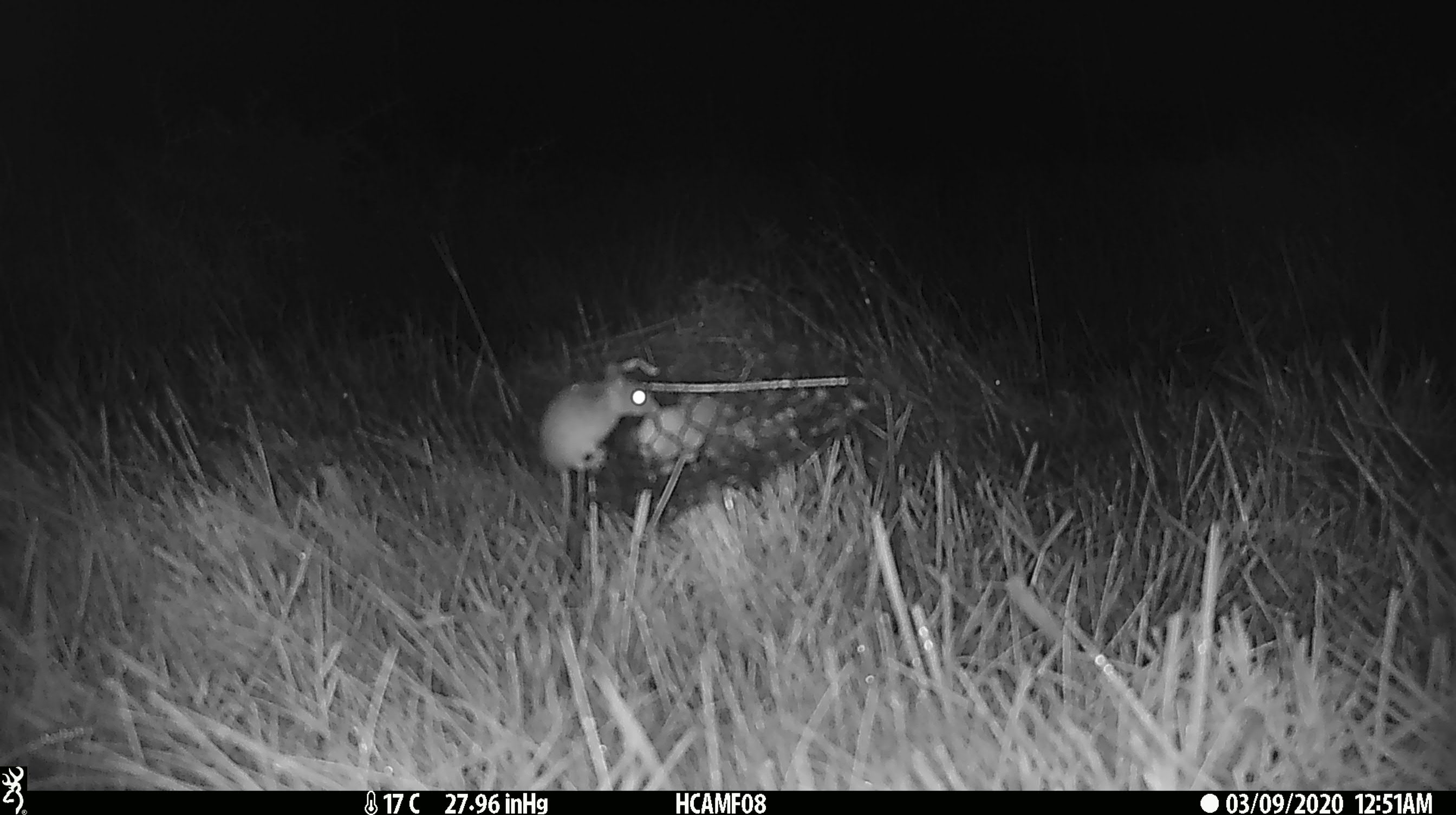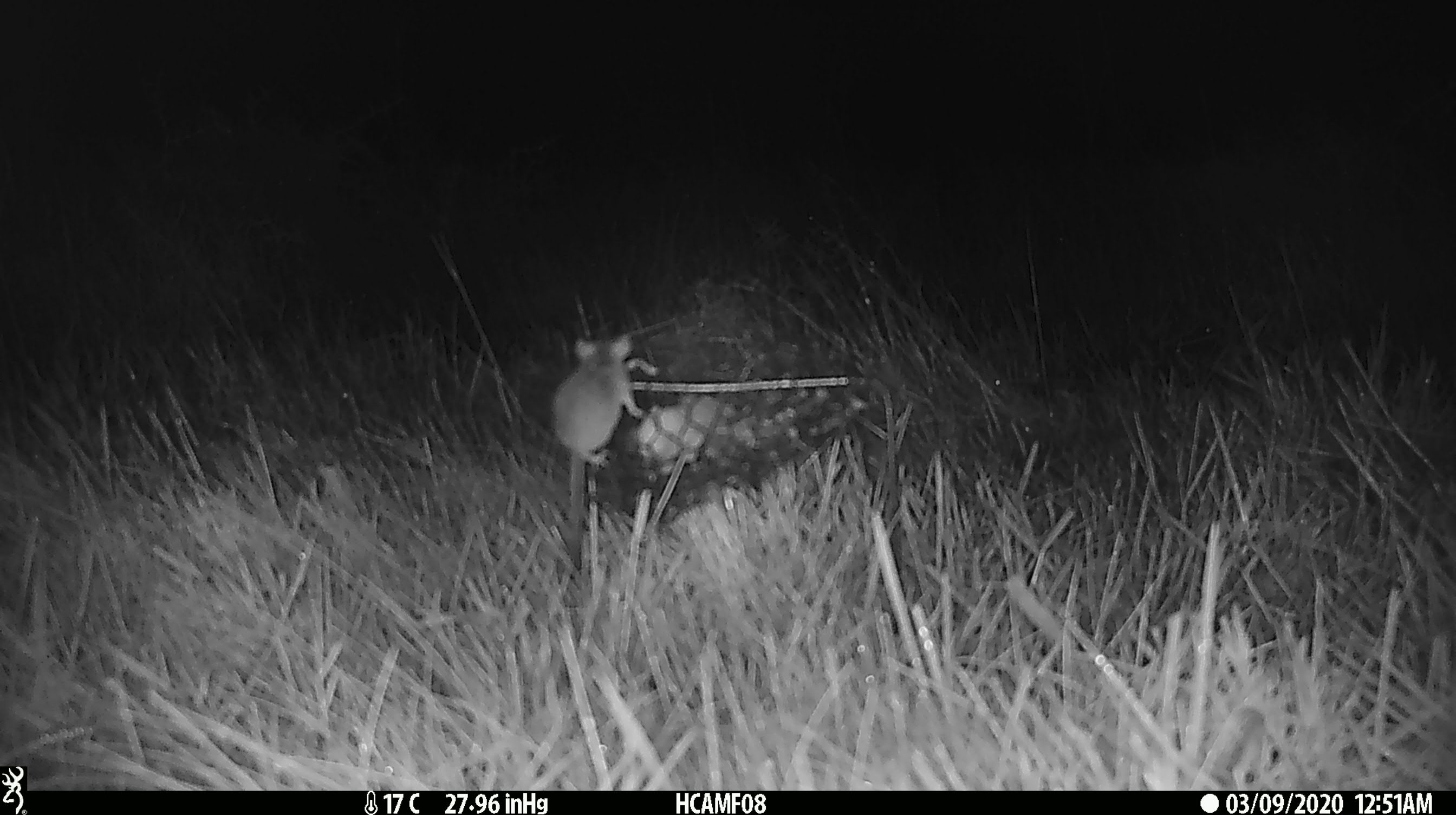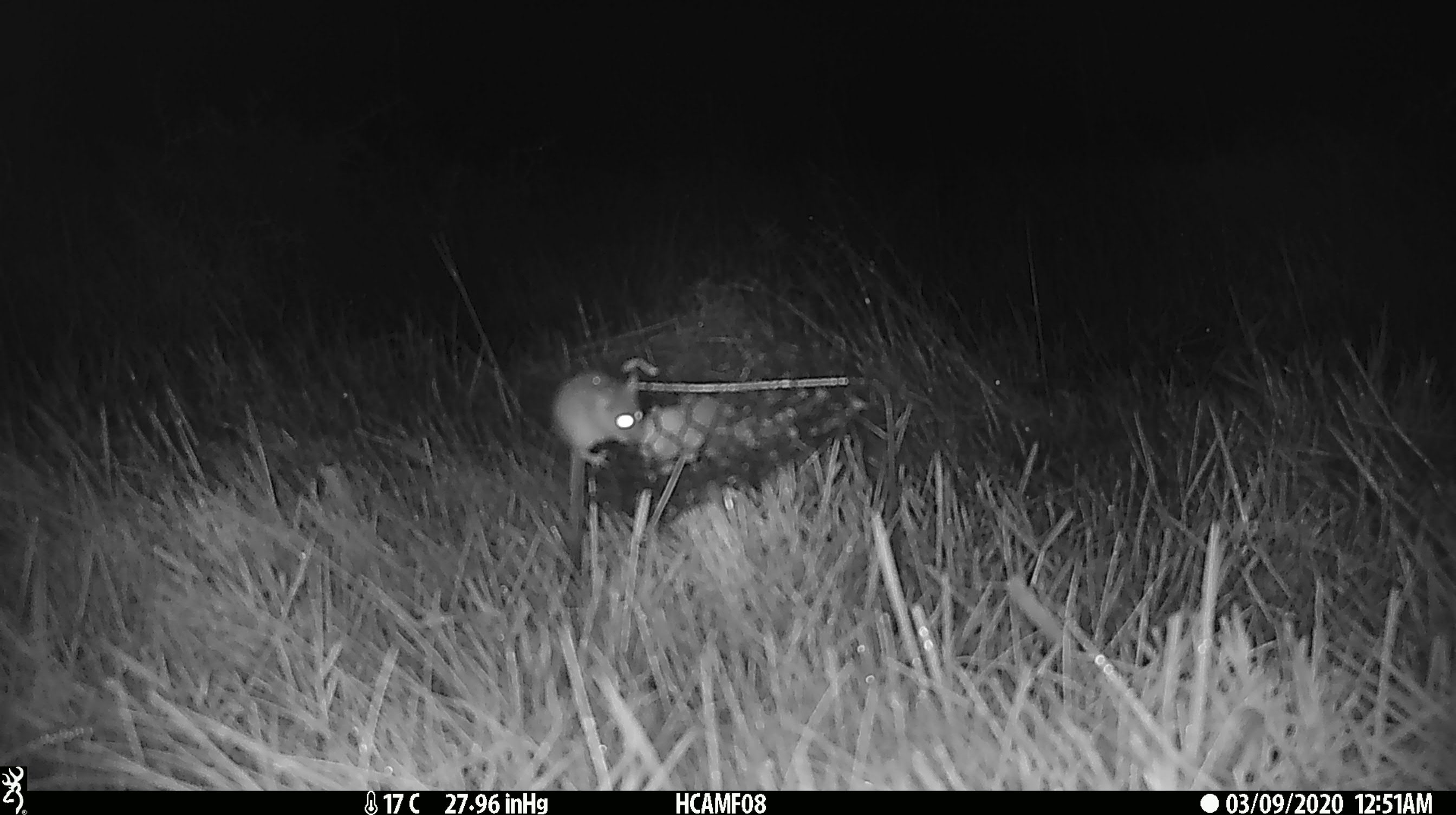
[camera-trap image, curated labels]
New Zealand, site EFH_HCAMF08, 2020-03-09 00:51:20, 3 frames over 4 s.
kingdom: Animalia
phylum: Chordata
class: Mammalia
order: Rodentia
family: Muridae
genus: Mus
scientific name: Mus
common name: mouse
Mouse (Mus).